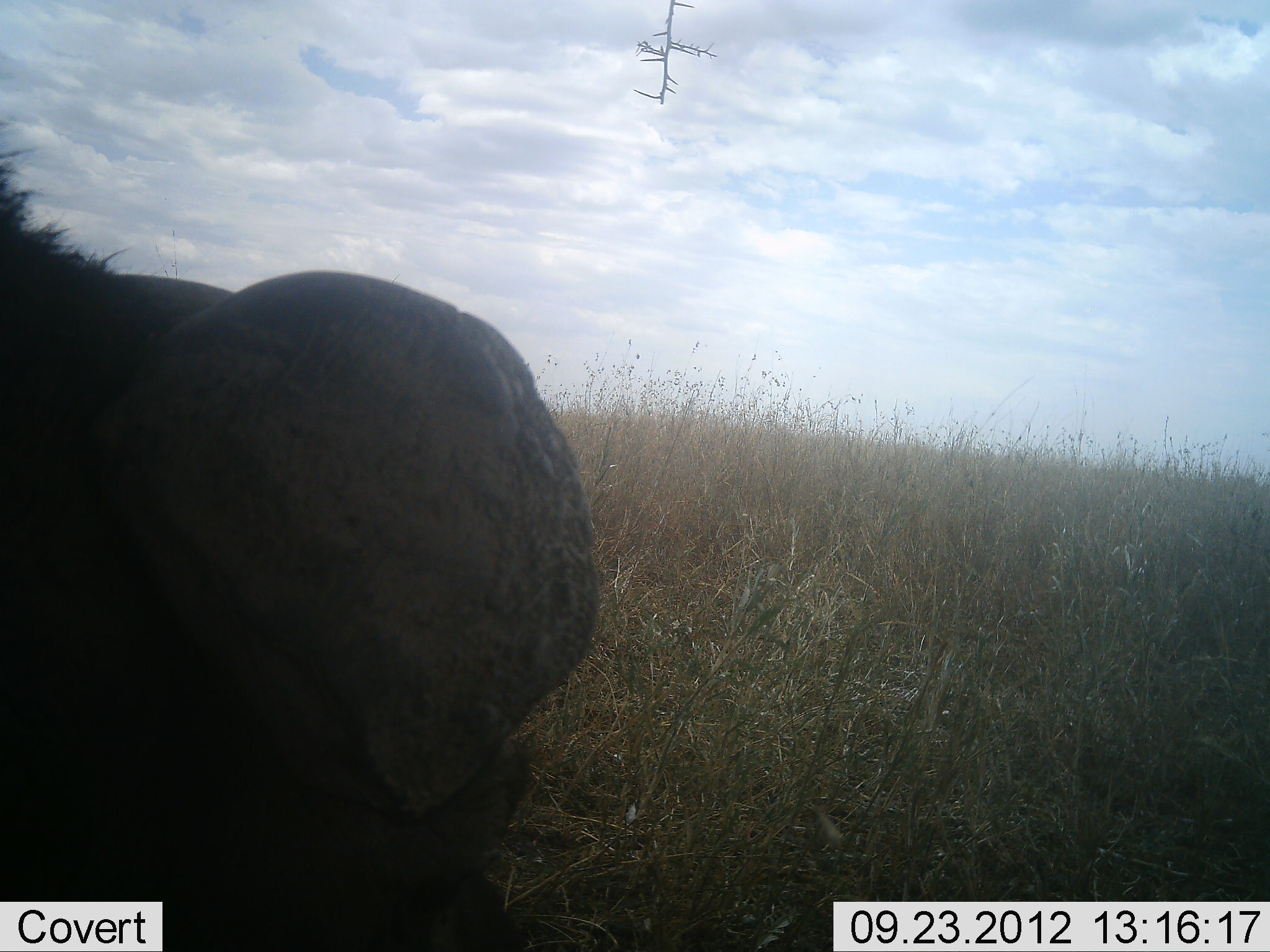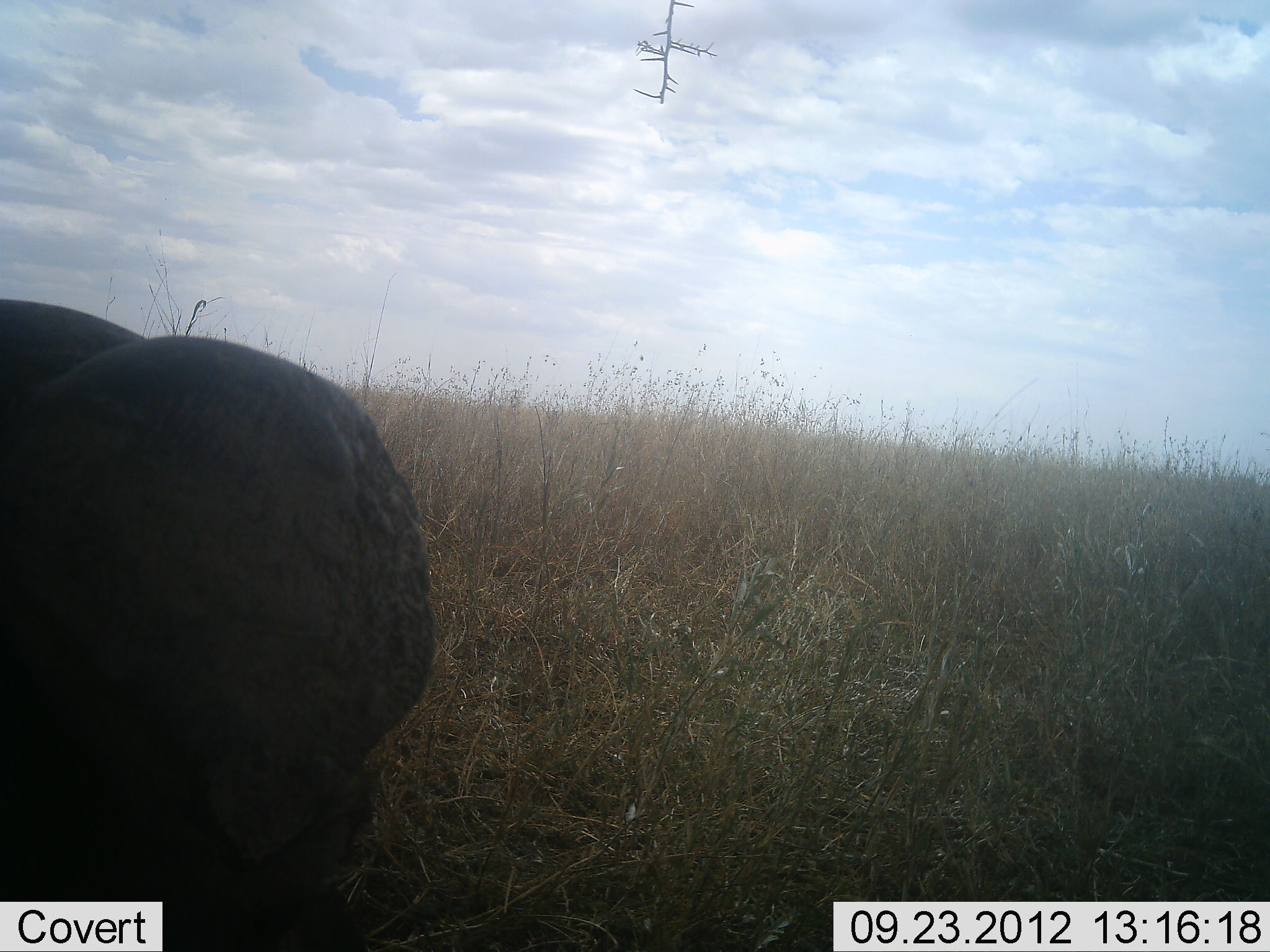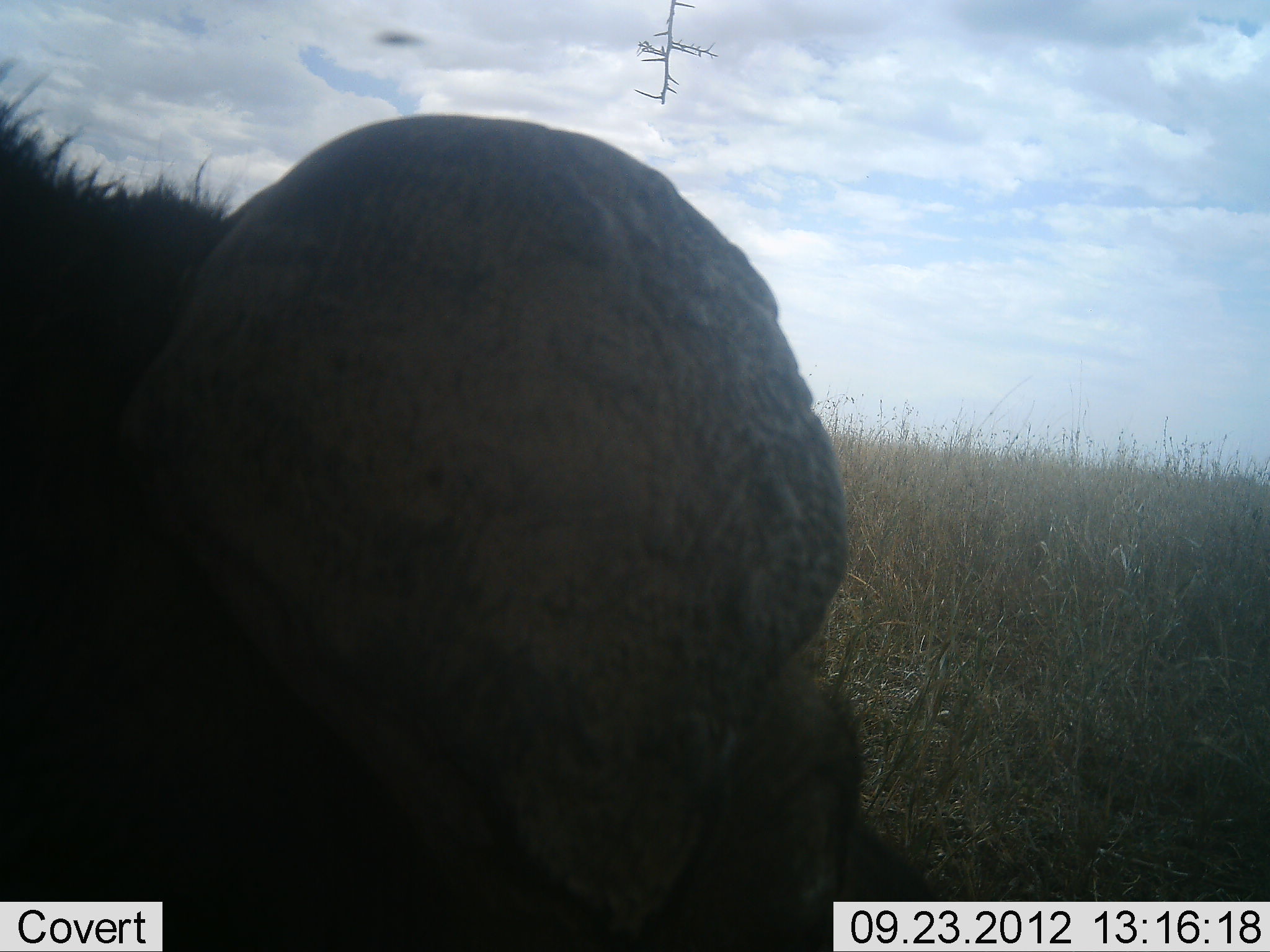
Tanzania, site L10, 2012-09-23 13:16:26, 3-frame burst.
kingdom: Animalia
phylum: Chordata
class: Mammalia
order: Artiodactyla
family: Bovidae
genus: Syncerus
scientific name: Syncerus caffer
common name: cape buffalo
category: buffalo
Buffalo (cape buffalo) (Syncerus caffer), count 1. Behavior (volunteer vote fractions): standing 30%, resting 50%, moving 0%, interacting 0%. Young present (vote fraction): 0%. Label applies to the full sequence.